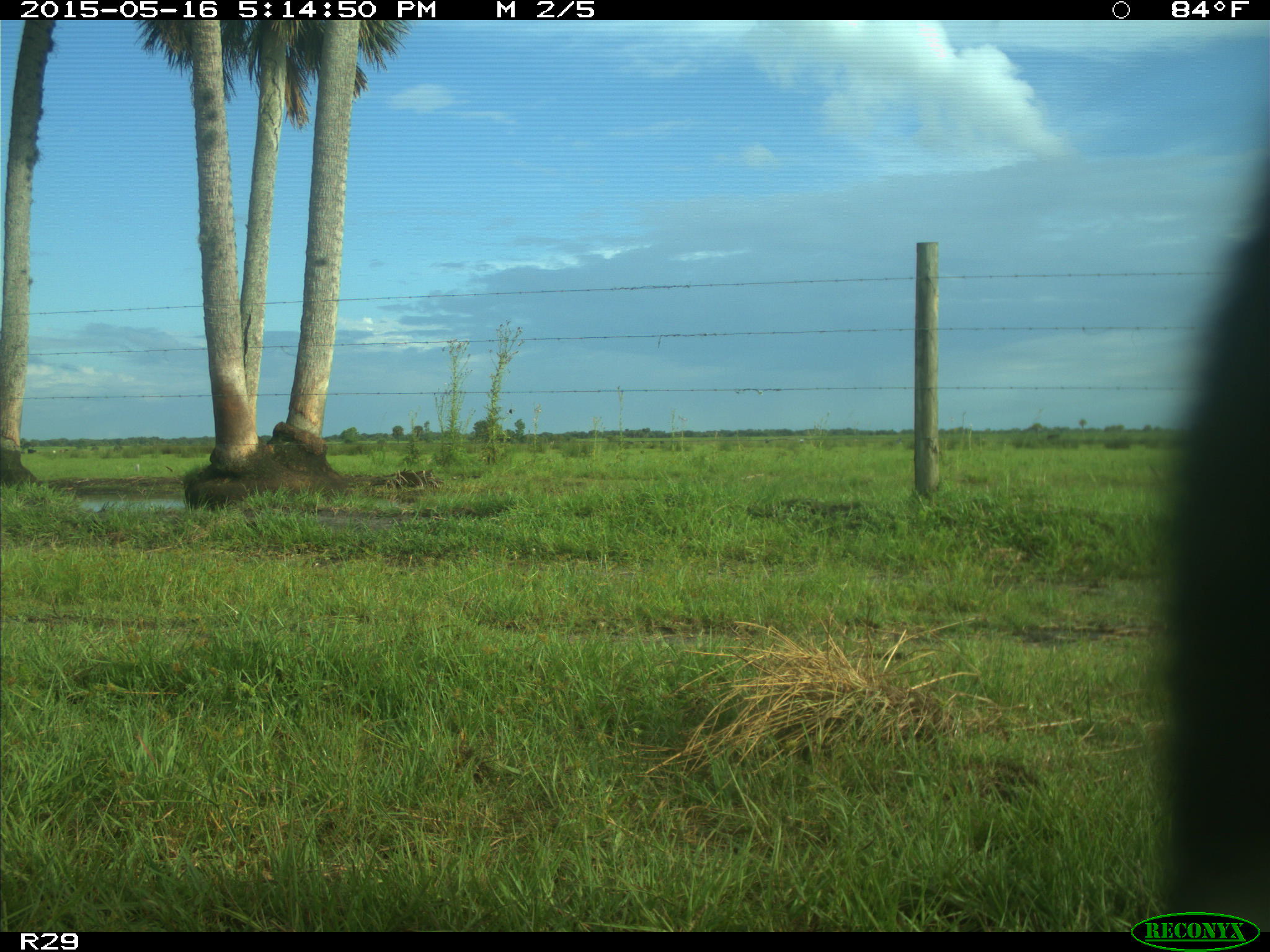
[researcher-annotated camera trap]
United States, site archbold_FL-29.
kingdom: Animalia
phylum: Chordata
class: Mammalia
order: Artiodactyla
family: Bovidae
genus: Bos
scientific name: Bos taurus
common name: domestic cow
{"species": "Bos taurus (domestic cow)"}